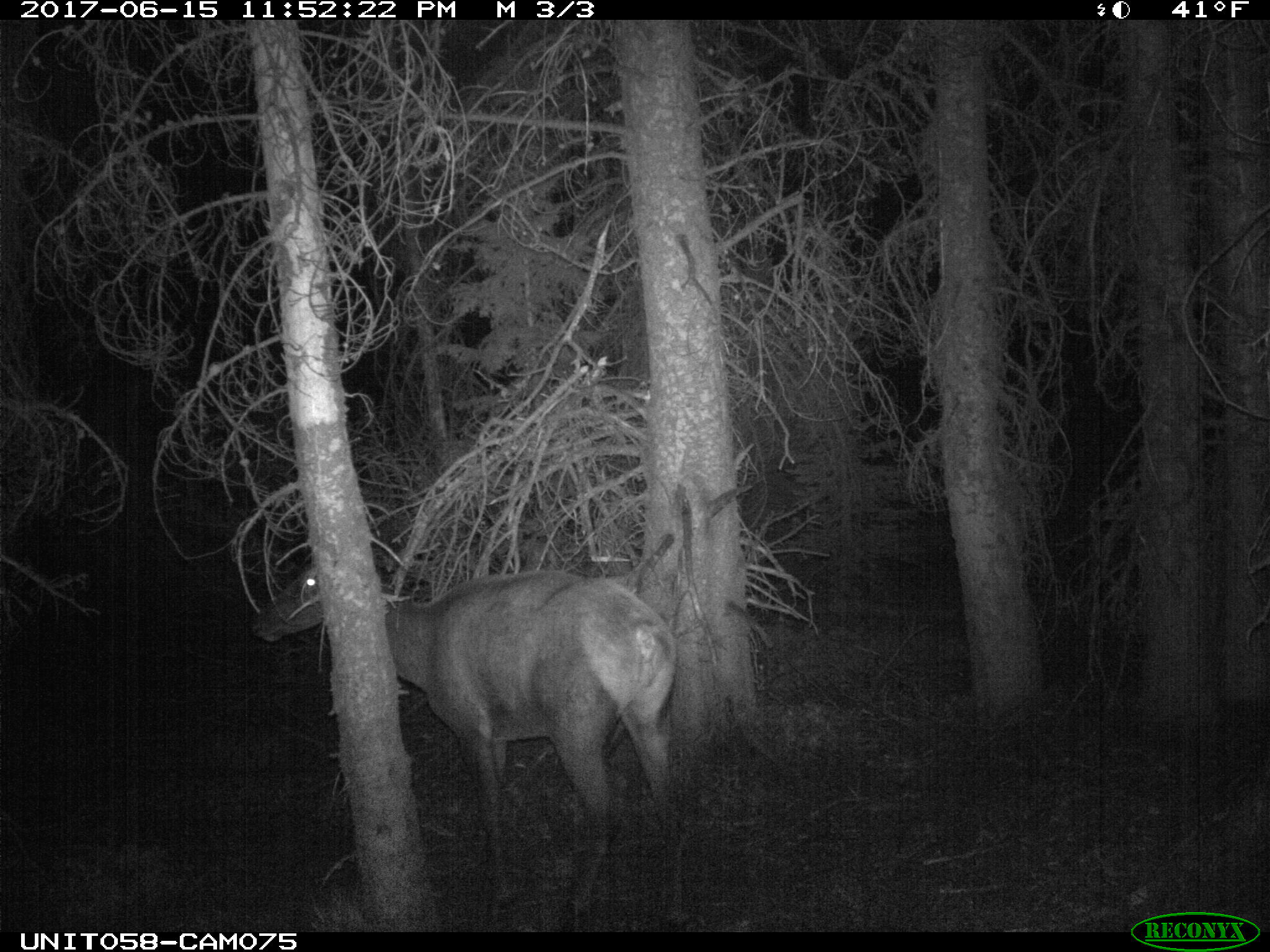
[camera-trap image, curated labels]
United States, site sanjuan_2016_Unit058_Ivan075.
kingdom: Animalia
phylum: Chordata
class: Mammalia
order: Artiodactyla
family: Cervidae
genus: Cervus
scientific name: Cervus elaphus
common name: red deer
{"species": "Cervus elaphus (red deer)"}